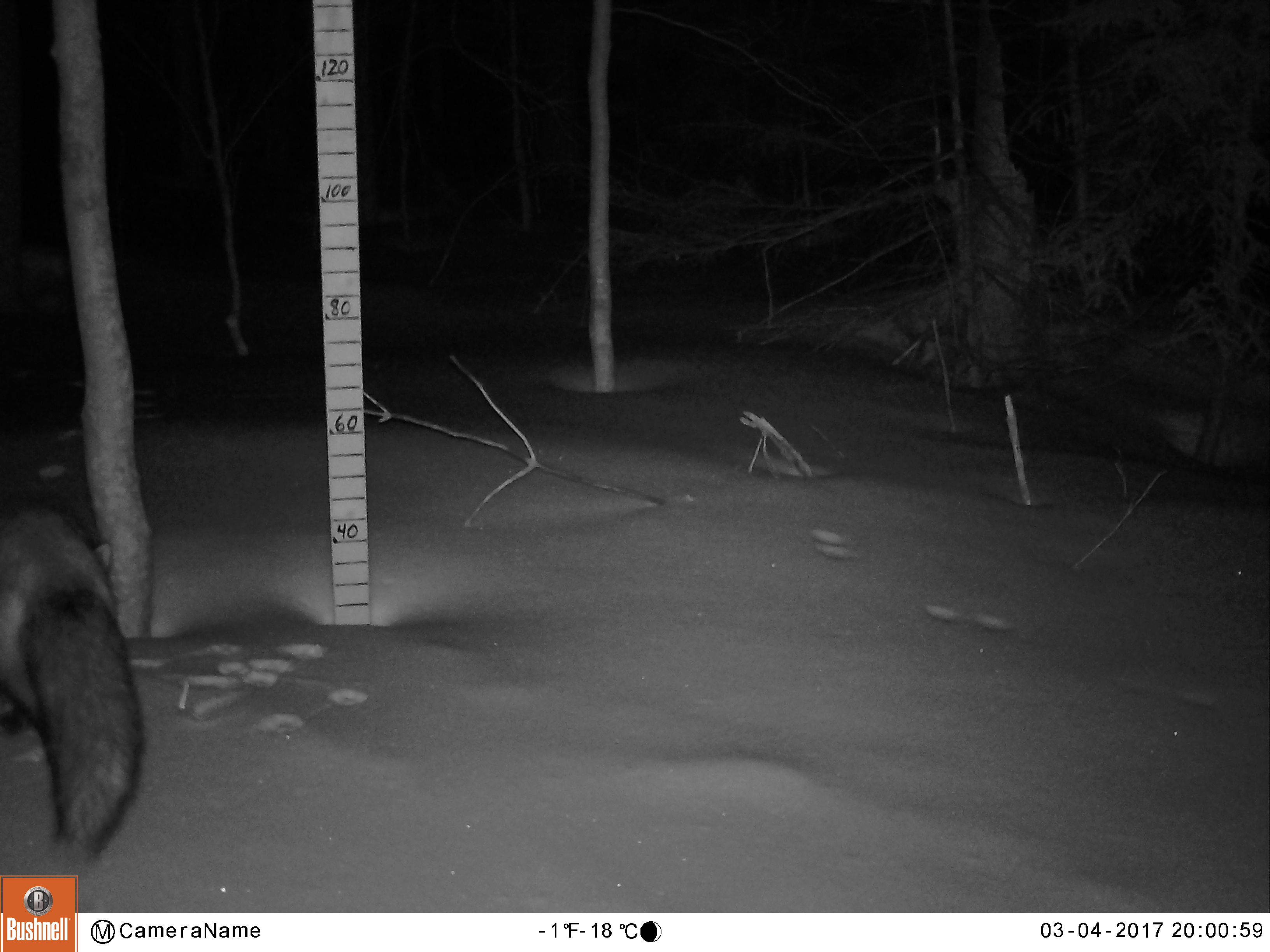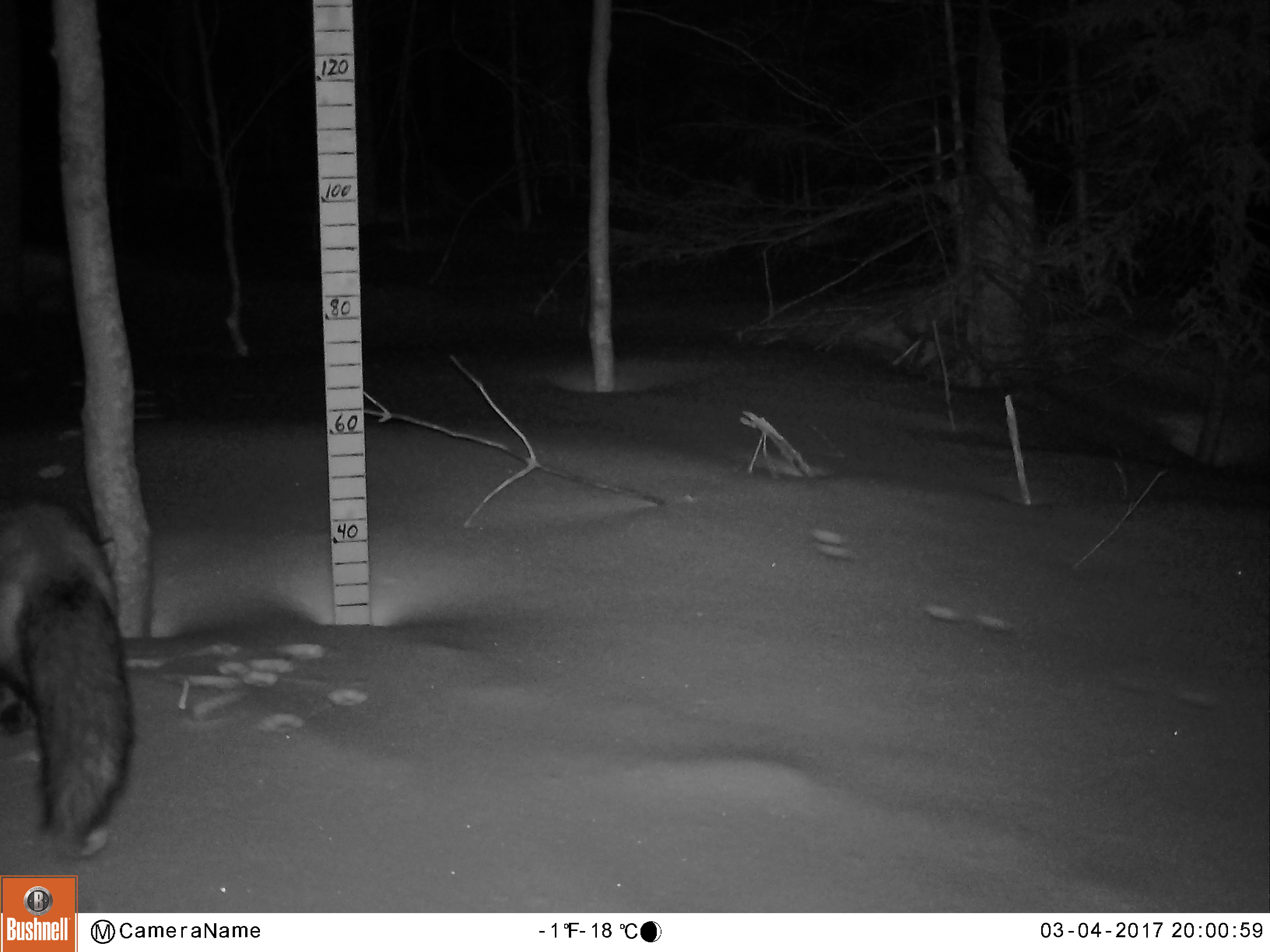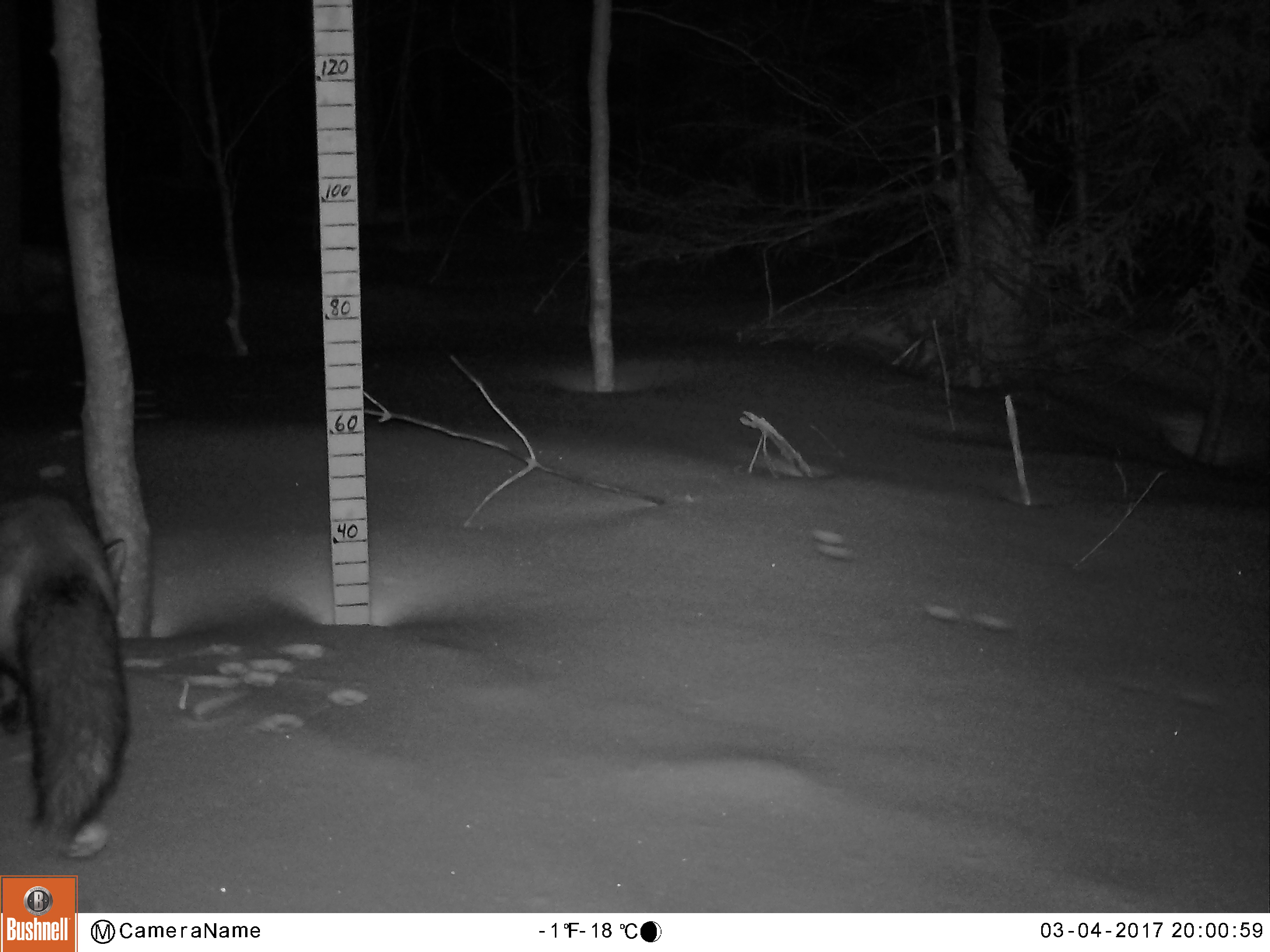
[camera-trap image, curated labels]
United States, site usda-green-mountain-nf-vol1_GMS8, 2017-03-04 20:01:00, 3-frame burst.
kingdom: Animalia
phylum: Chordata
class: Mammalia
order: Carnivora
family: Canidae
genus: Vulpes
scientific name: Vulpes vulpes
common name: red fox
Red fox (Vulpes vulpes).